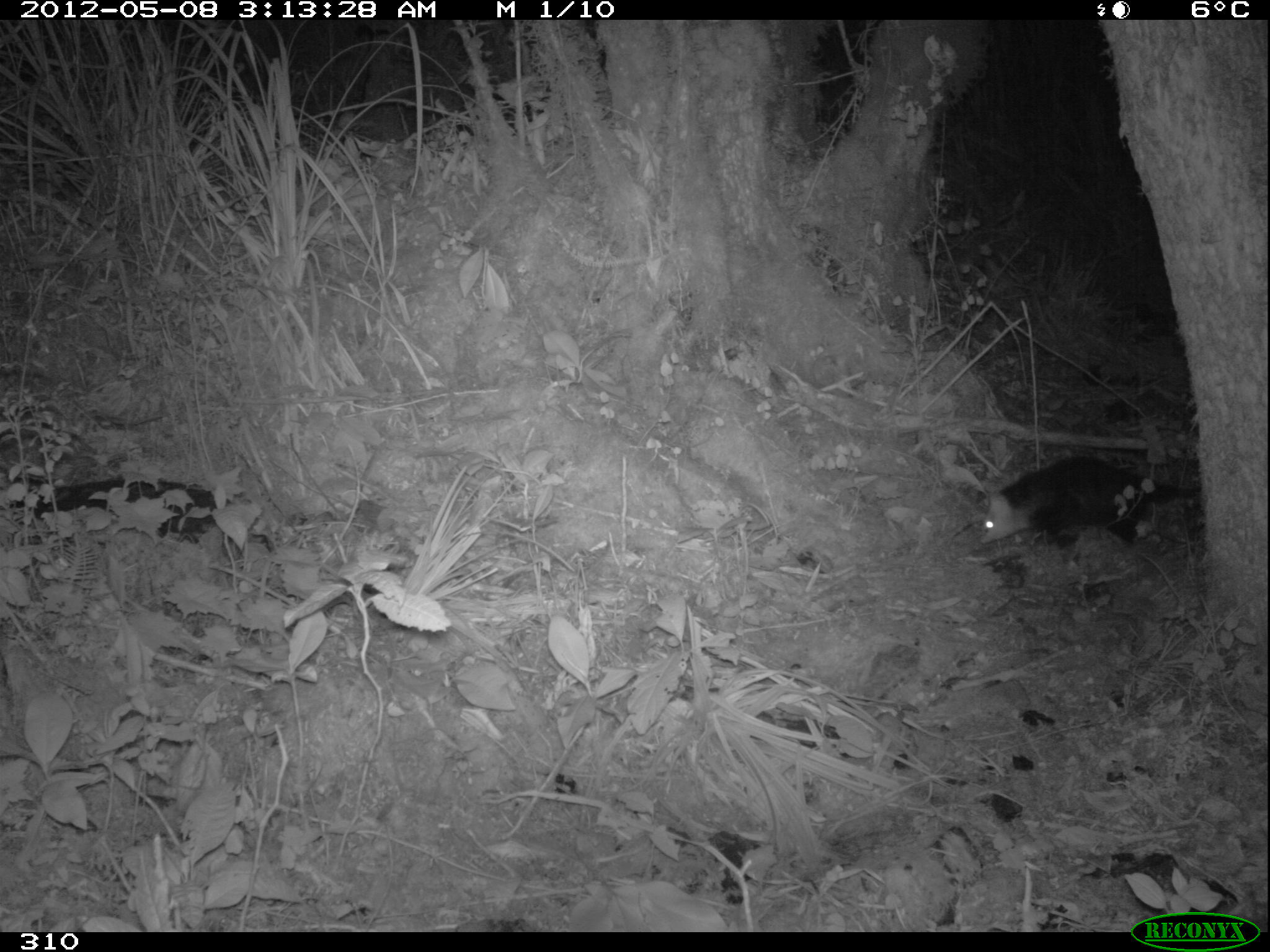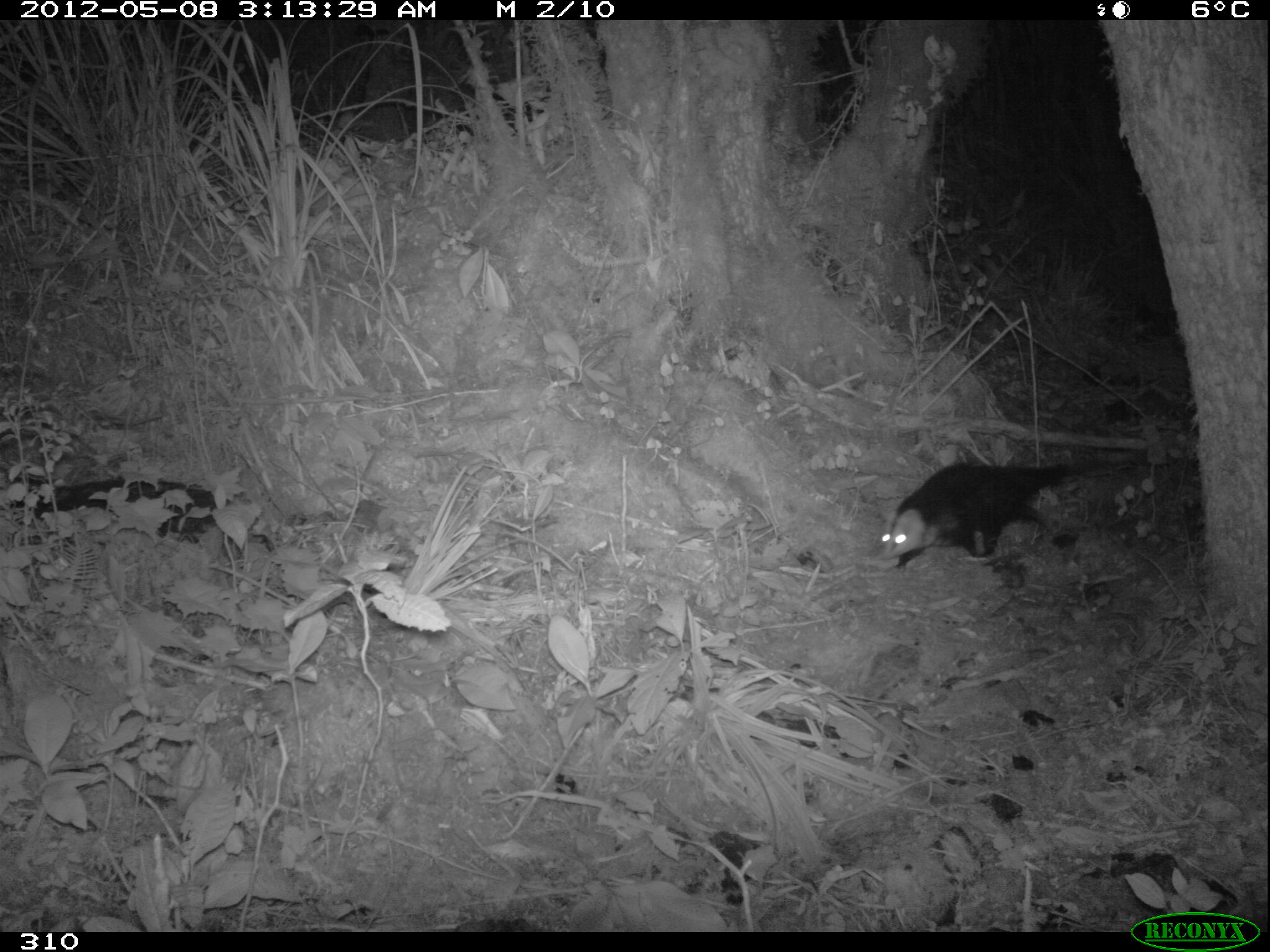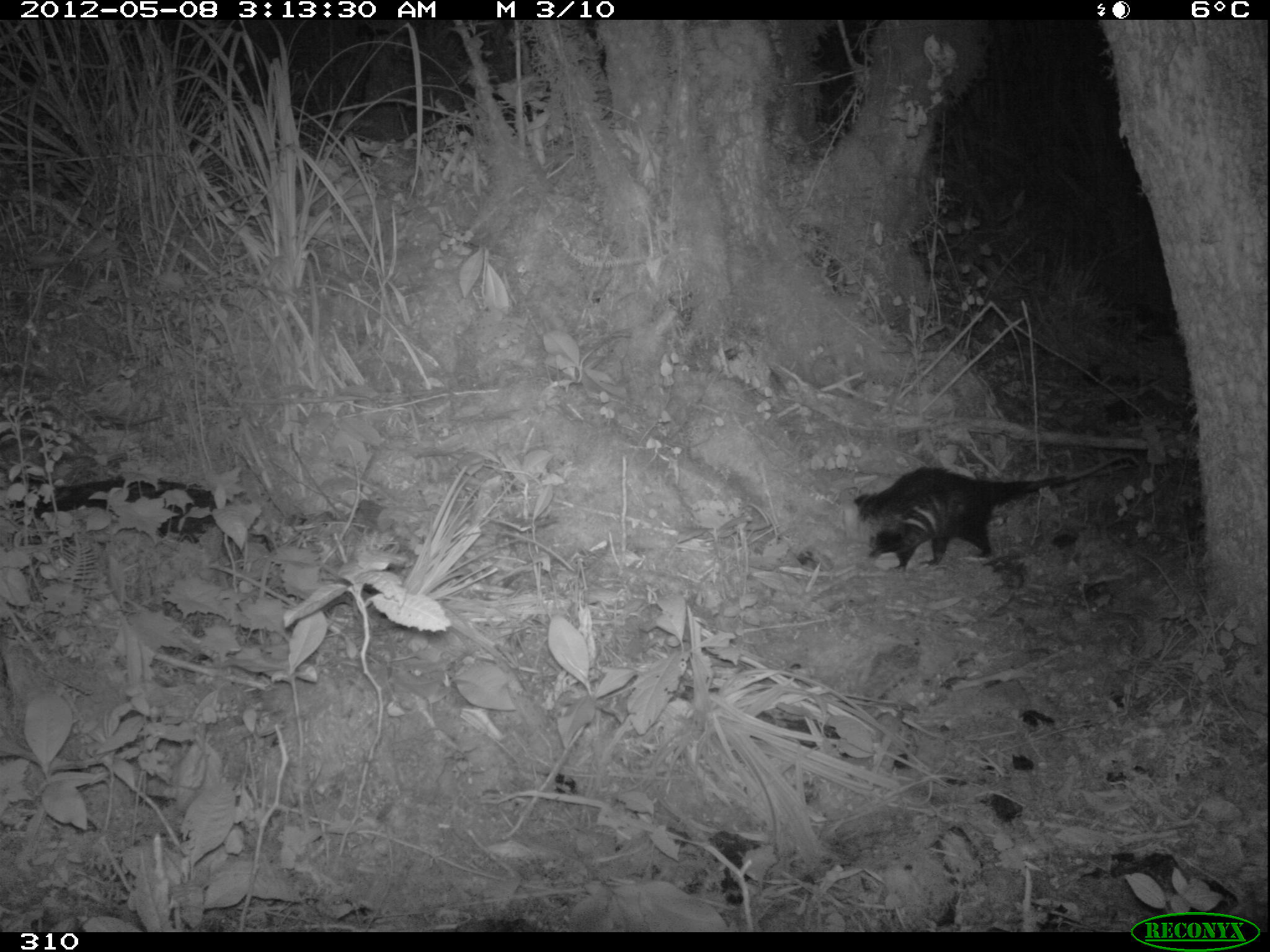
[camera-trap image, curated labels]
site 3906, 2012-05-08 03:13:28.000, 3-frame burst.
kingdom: Animalia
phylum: Chordata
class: Mammalia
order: Didelphimorphia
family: Didelphidae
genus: Didelphis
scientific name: Didelphis pernigra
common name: andean white-eared opossum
Didelphis pernigra (andean white-eared opossum).